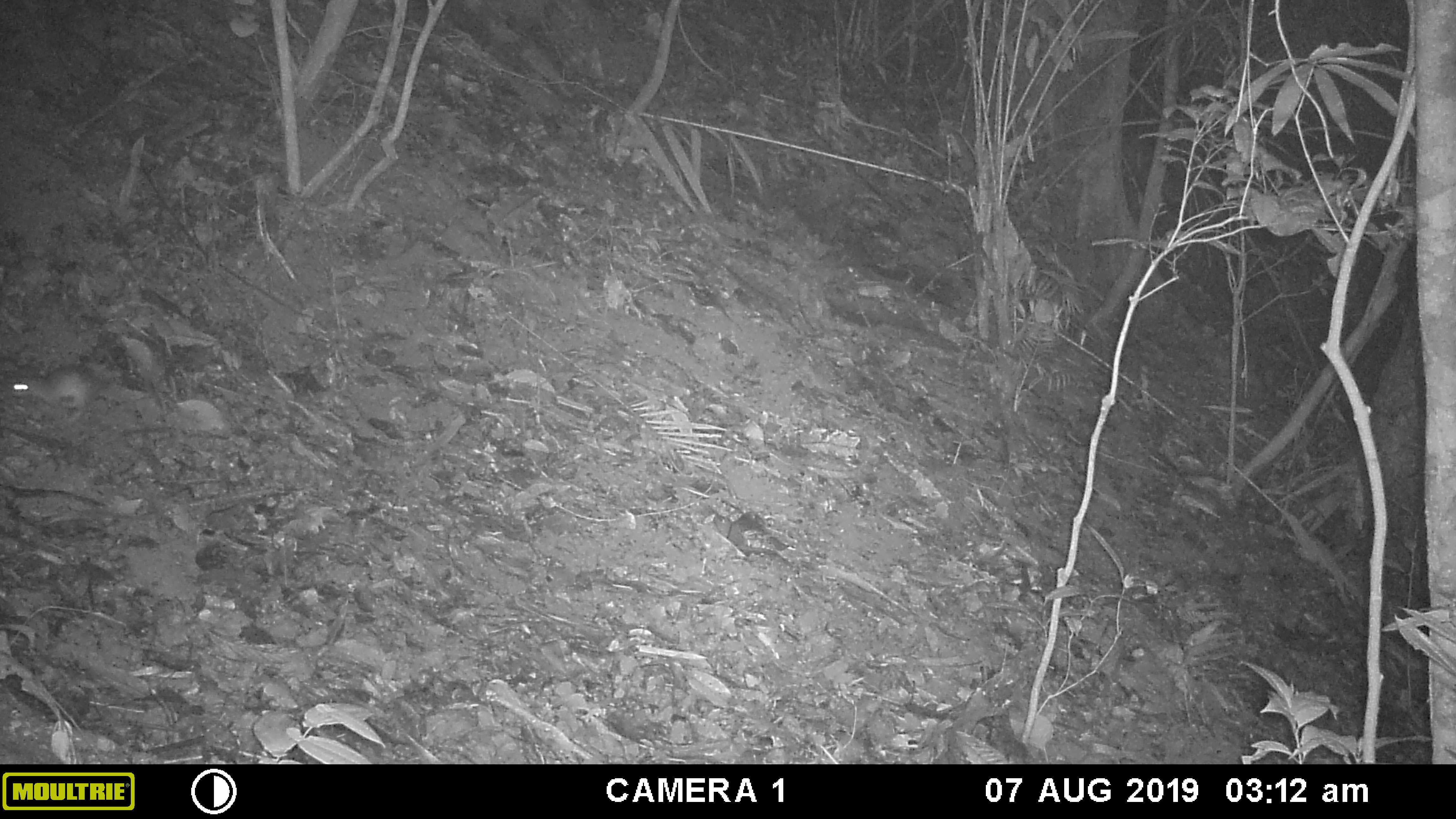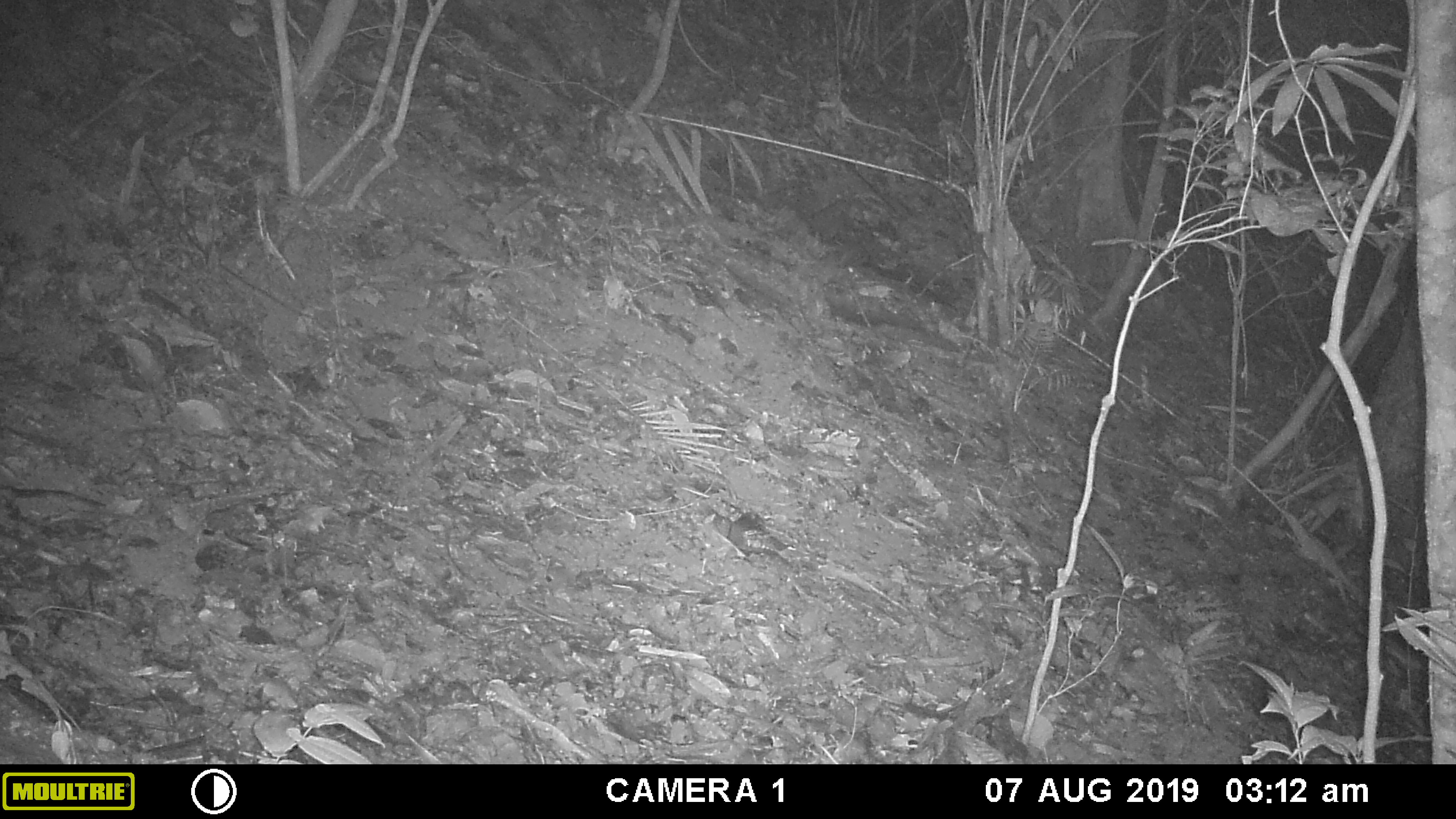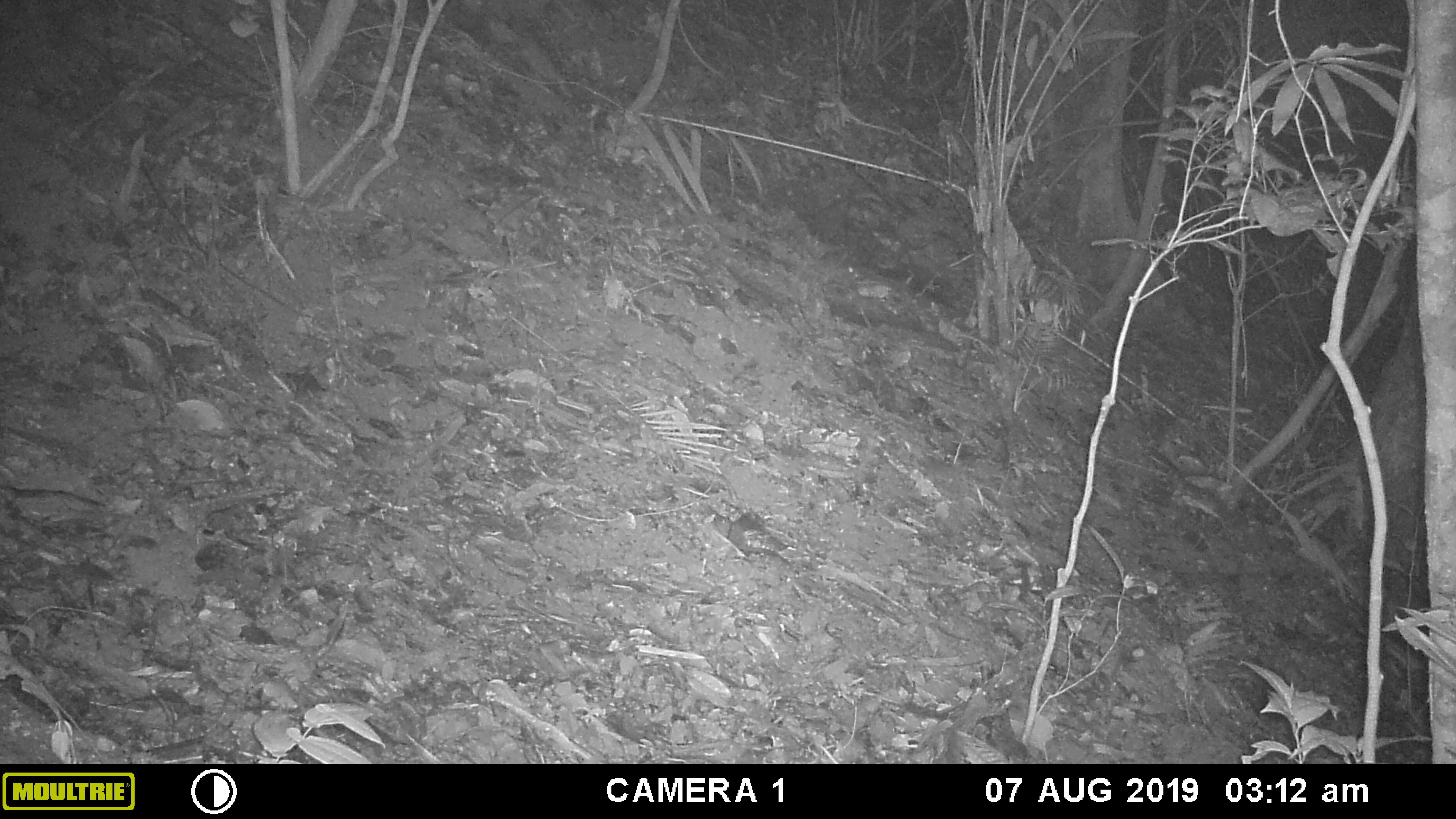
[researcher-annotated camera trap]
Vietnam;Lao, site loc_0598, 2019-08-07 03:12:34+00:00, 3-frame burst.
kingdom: Animalia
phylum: Chordata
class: Mammalia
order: Rodentia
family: Muridae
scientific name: Muridae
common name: old-world mice and rats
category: unidentified murid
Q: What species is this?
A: Unidentified murid (old-world mice and rats) (Muridae).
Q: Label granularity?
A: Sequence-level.